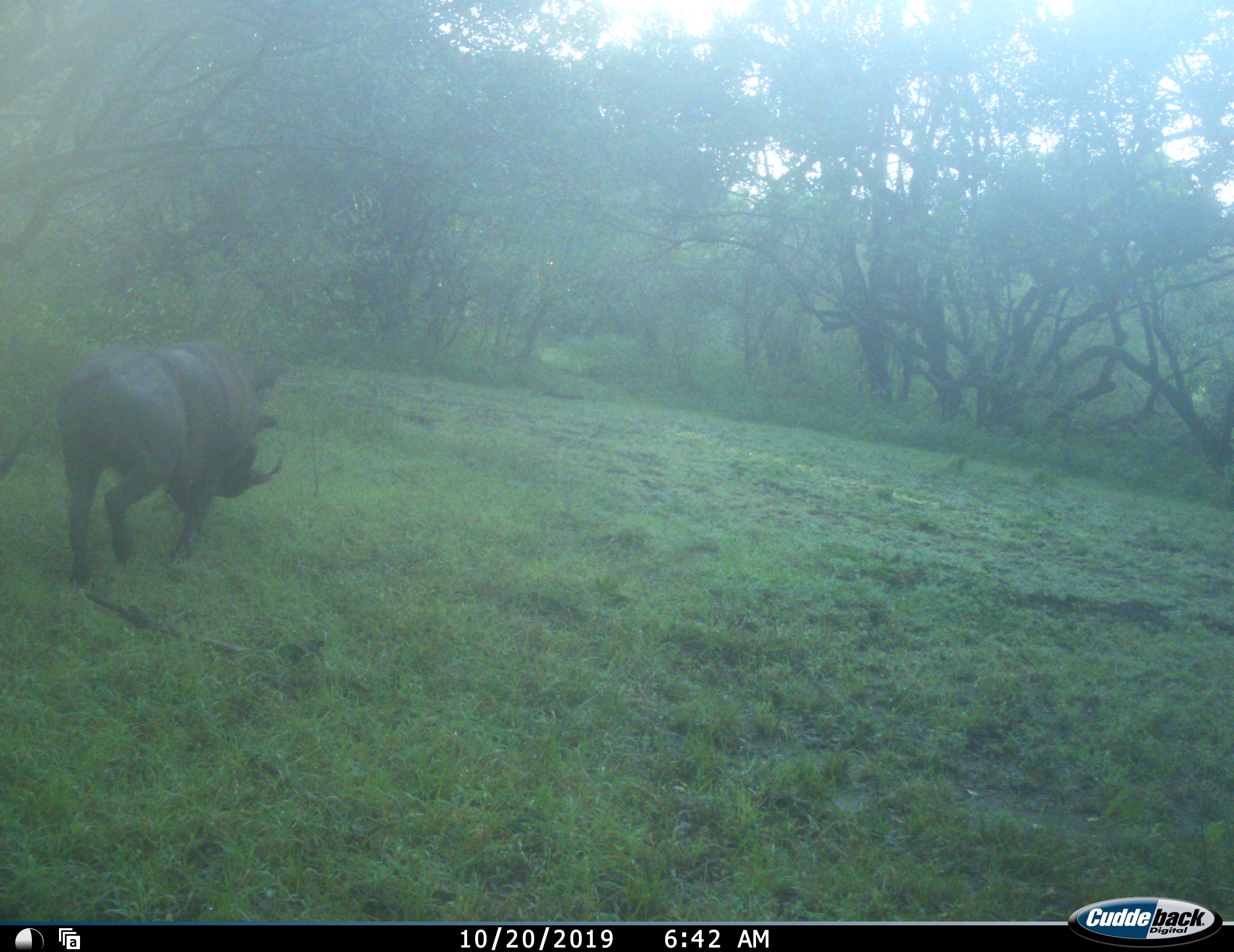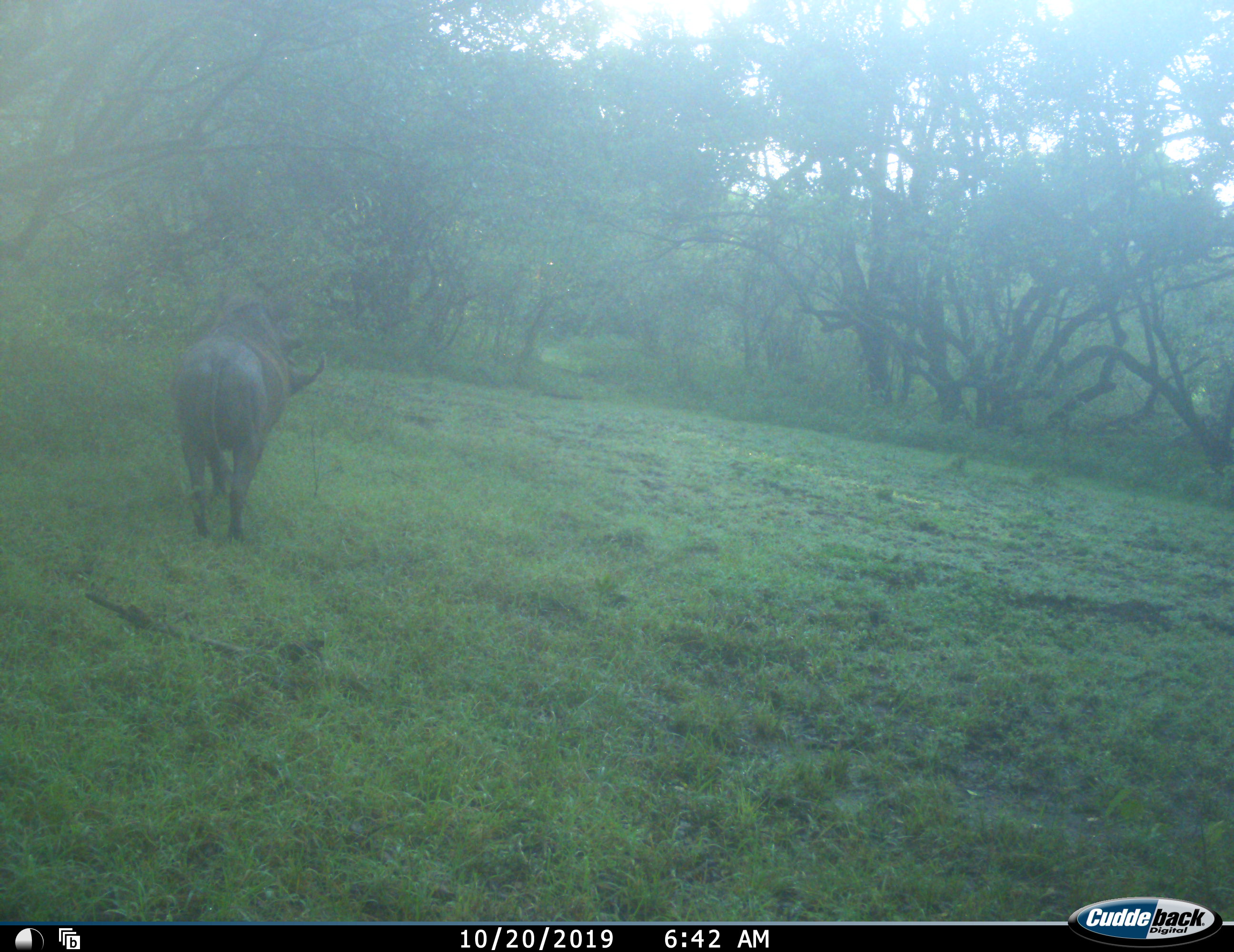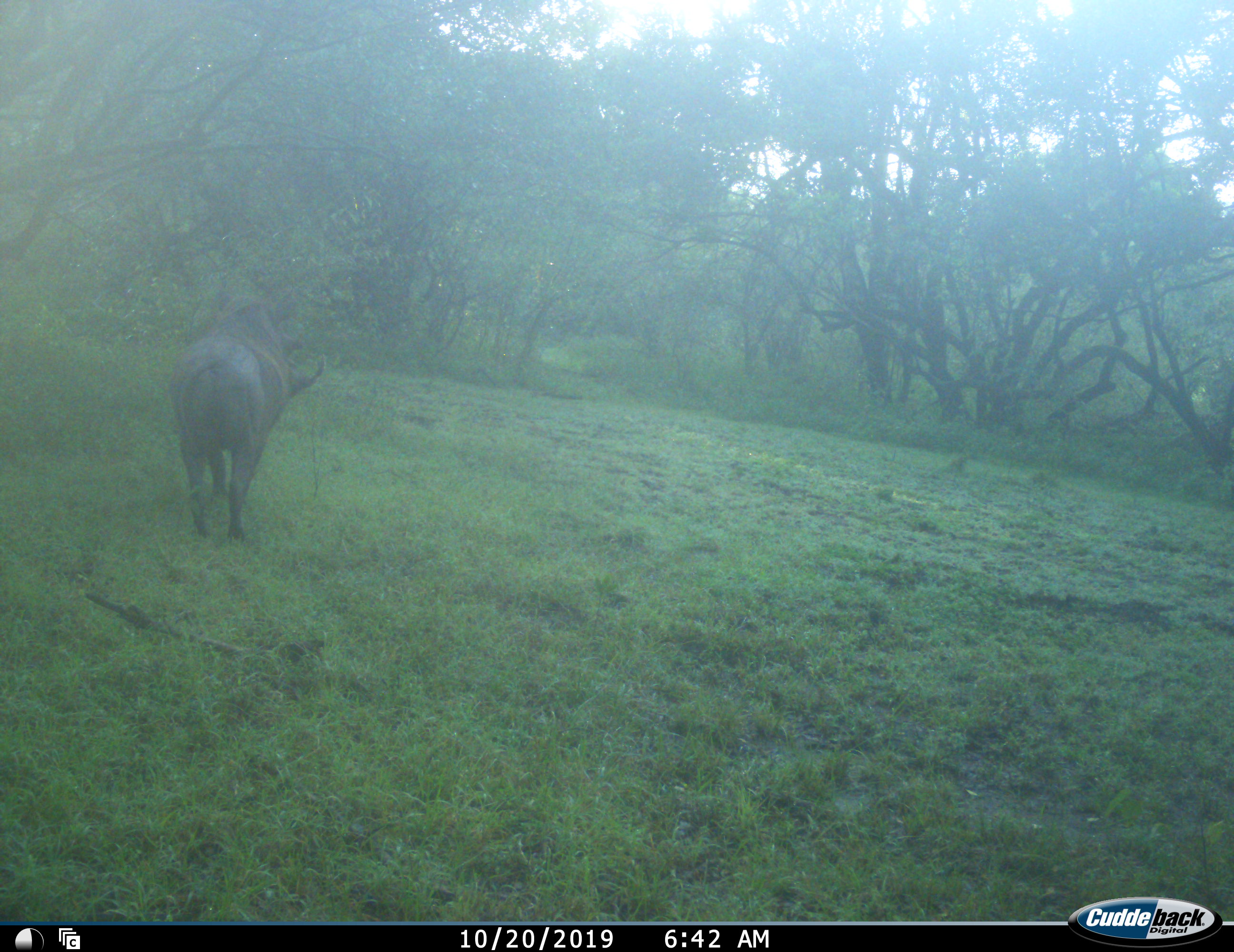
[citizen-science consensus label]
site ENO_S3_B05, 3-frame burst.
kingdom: Animalia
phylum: Chordata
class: Mammalia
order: Artiodactyla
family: Suidae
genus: Phacochoerus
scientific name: Phacochoerus africanus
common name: warthog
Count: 1.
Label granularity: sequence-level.